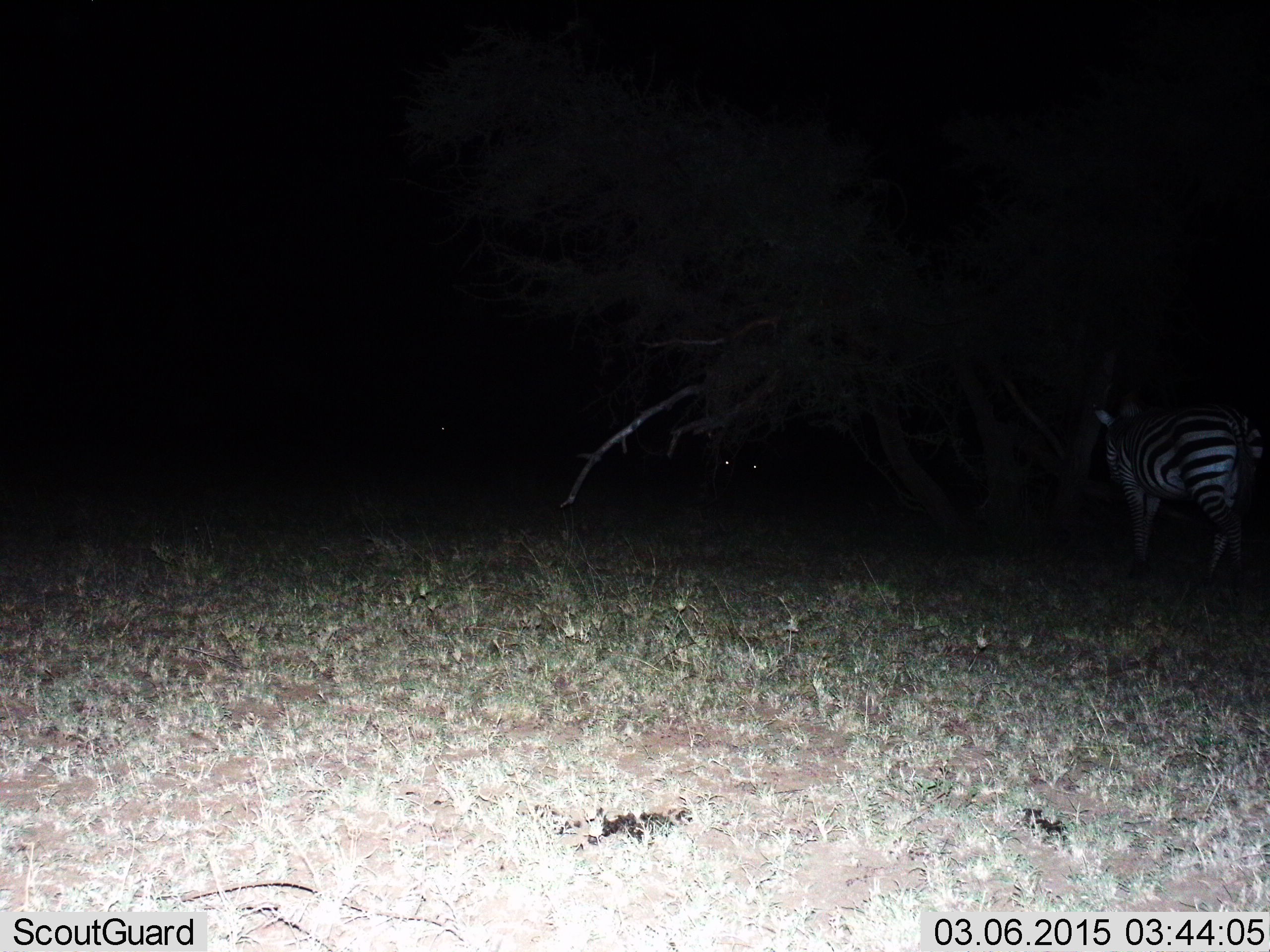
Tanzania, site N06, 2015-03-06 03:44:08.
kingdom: Animalia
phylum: Chordata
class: Mammalia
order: Perissodactyla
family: Equidae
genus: Equus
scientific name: Equus quagga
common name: plains zebra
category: zebra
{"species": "zebra (plains zebra) (Equus quagga)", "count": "1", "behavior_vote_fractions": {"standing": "60%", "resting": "0%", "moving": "40%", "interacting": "0%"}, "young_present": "0%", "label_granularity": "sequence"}